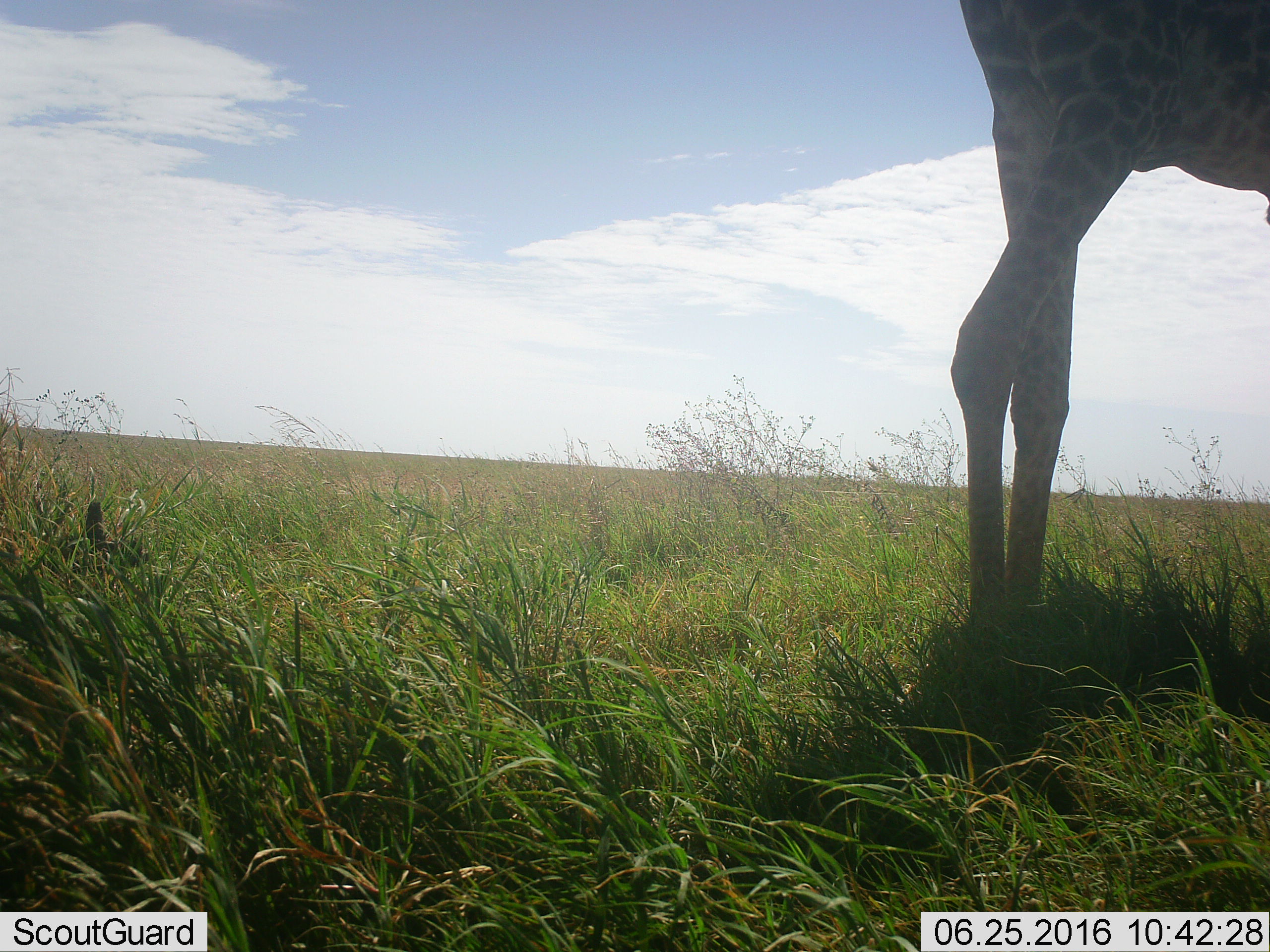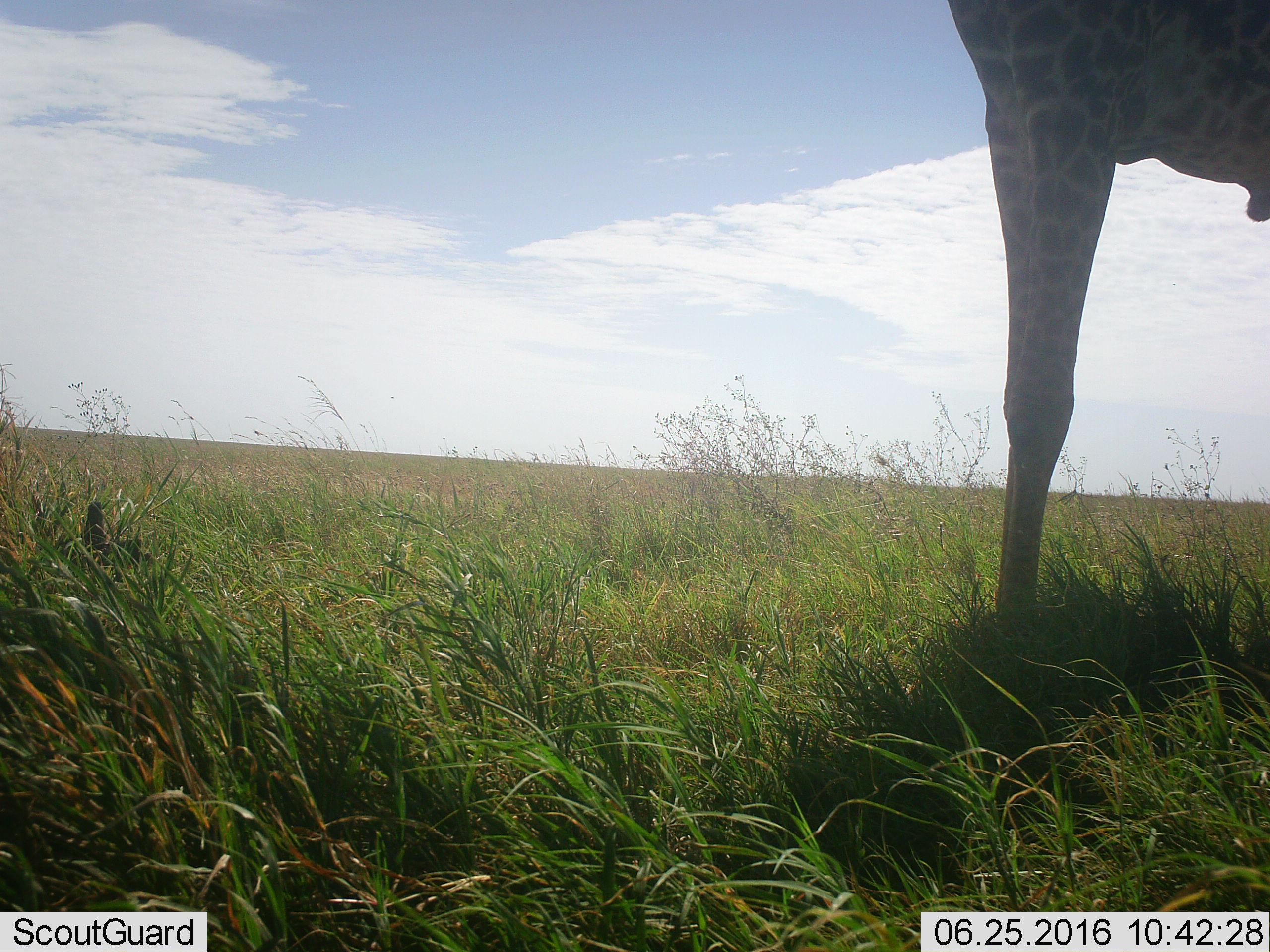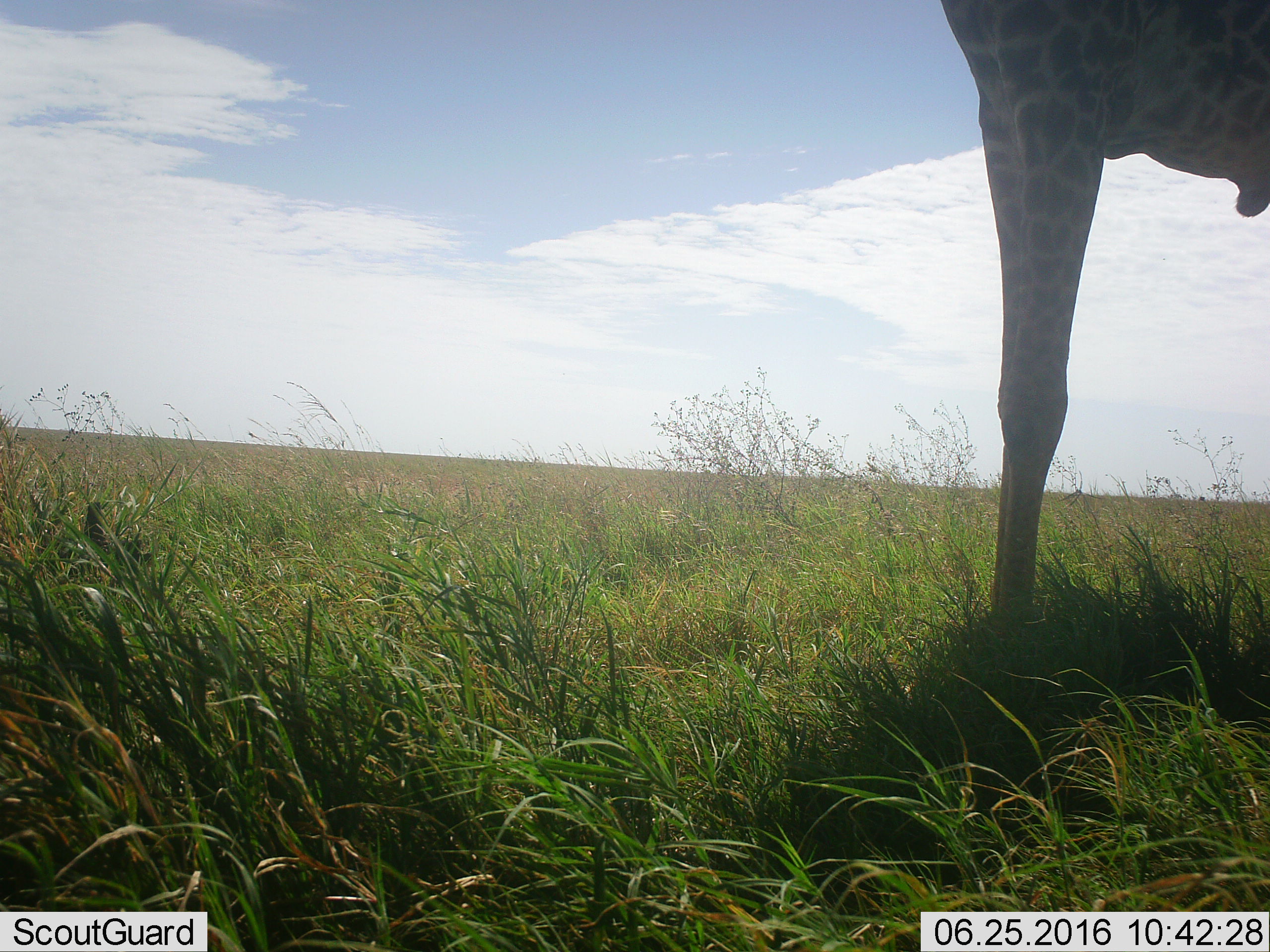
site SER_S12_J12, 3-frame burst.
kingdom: Animalia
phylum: Chordata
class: Mammalia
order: Artiodactyla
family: Giraffidae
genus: Giraffa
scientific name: Giraffa camelopardalis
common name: giraffe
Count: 1.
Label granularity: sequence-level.